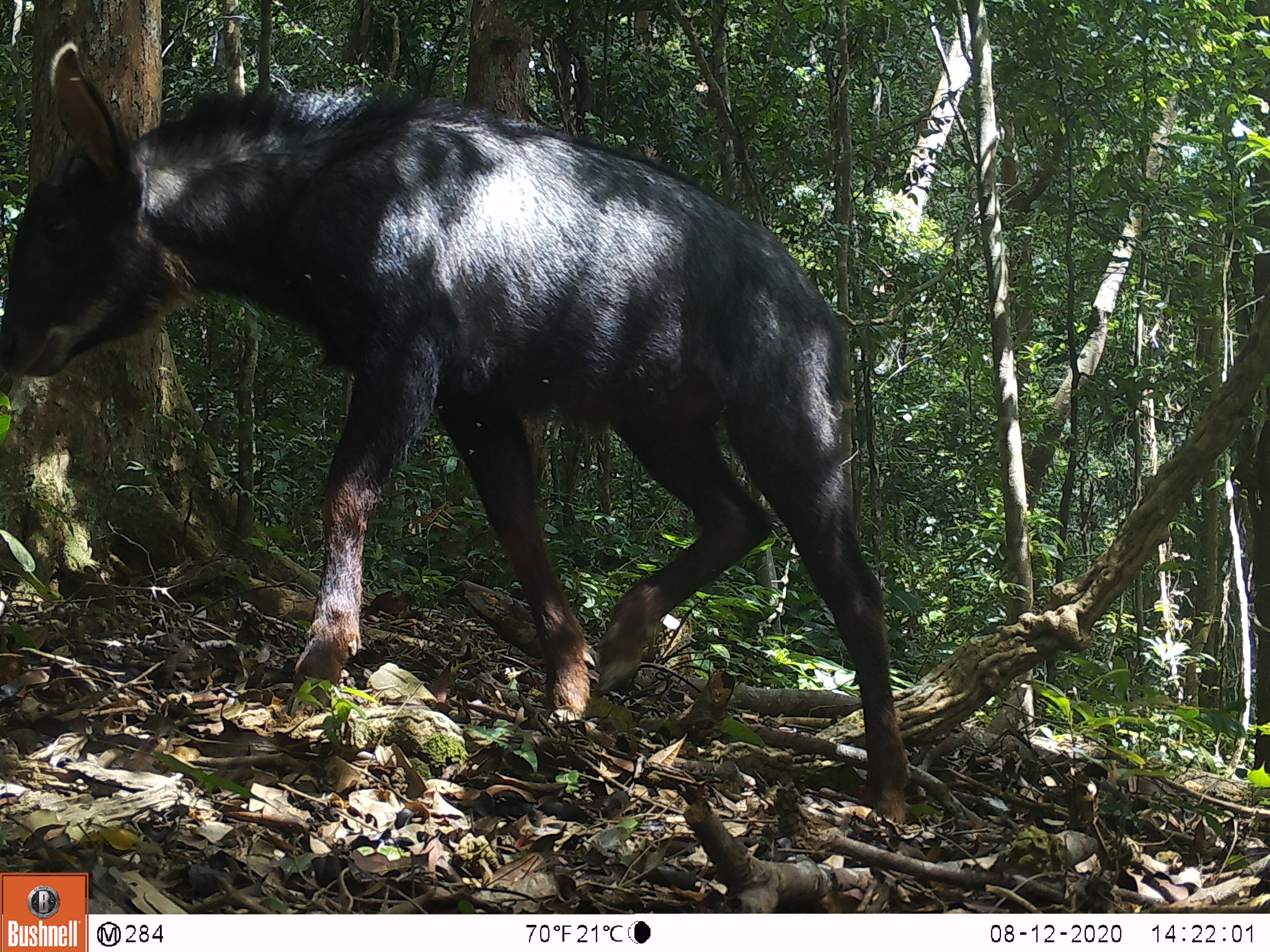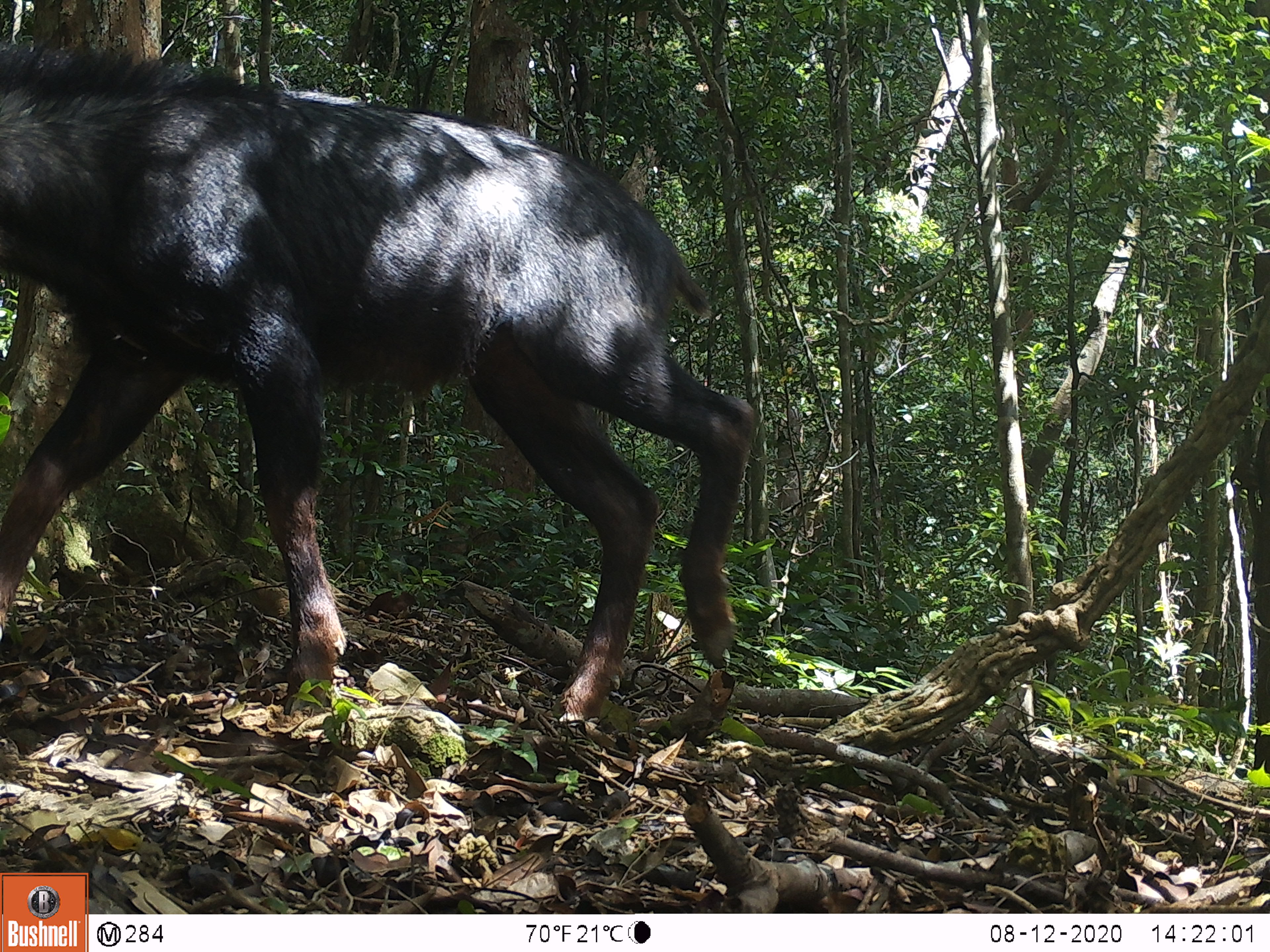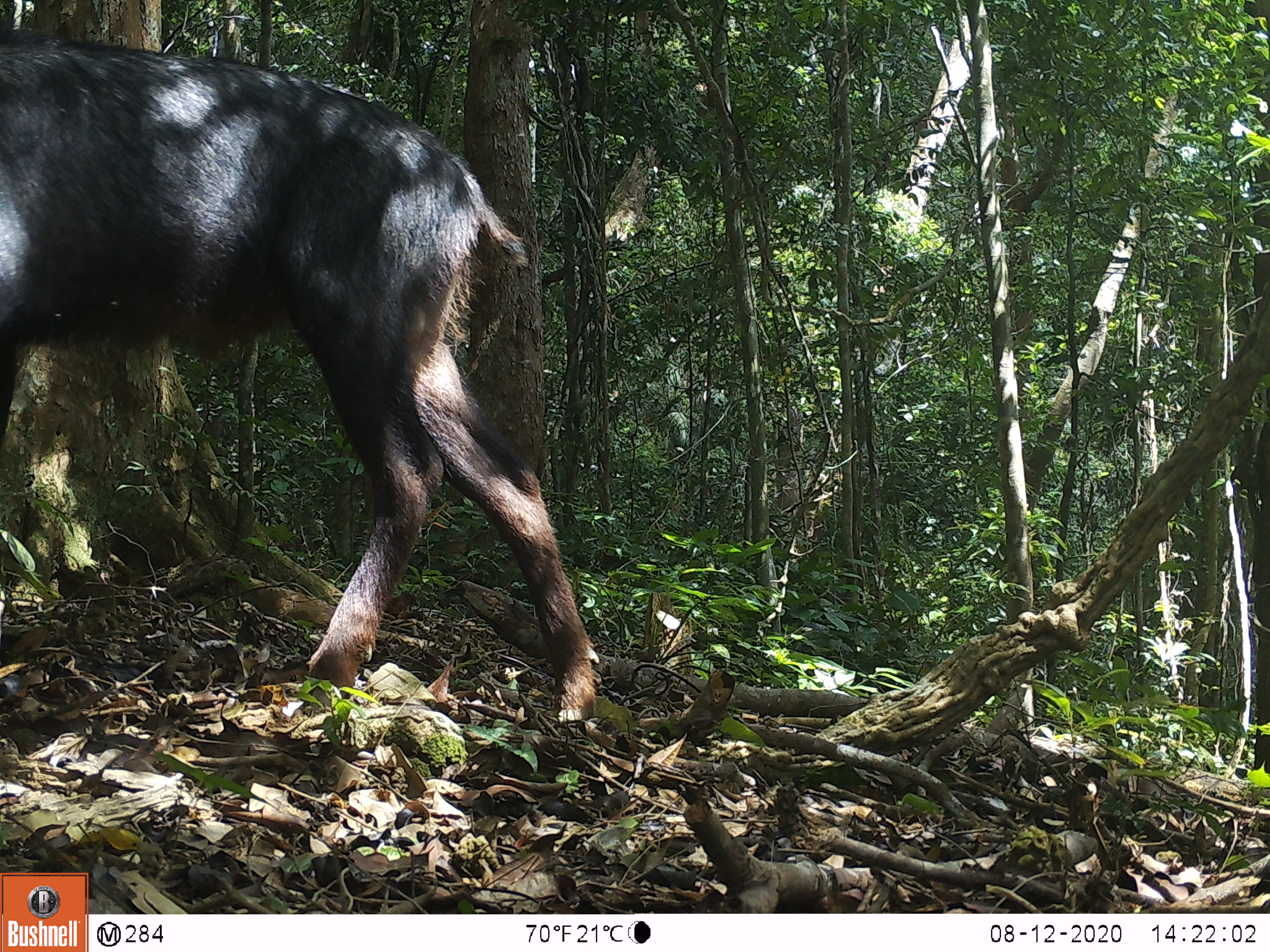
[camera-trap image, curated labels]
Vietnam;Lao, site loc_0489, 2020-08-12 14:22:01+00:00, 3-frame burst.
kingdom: Animalia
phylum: Chordata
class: Mammalia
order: Artiodactyla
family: Bovidae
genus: Capricornis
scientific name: Capricornis sumatraensis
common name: chinese serow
Chinese serow (Capricornis sumatraensis). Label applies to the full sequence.